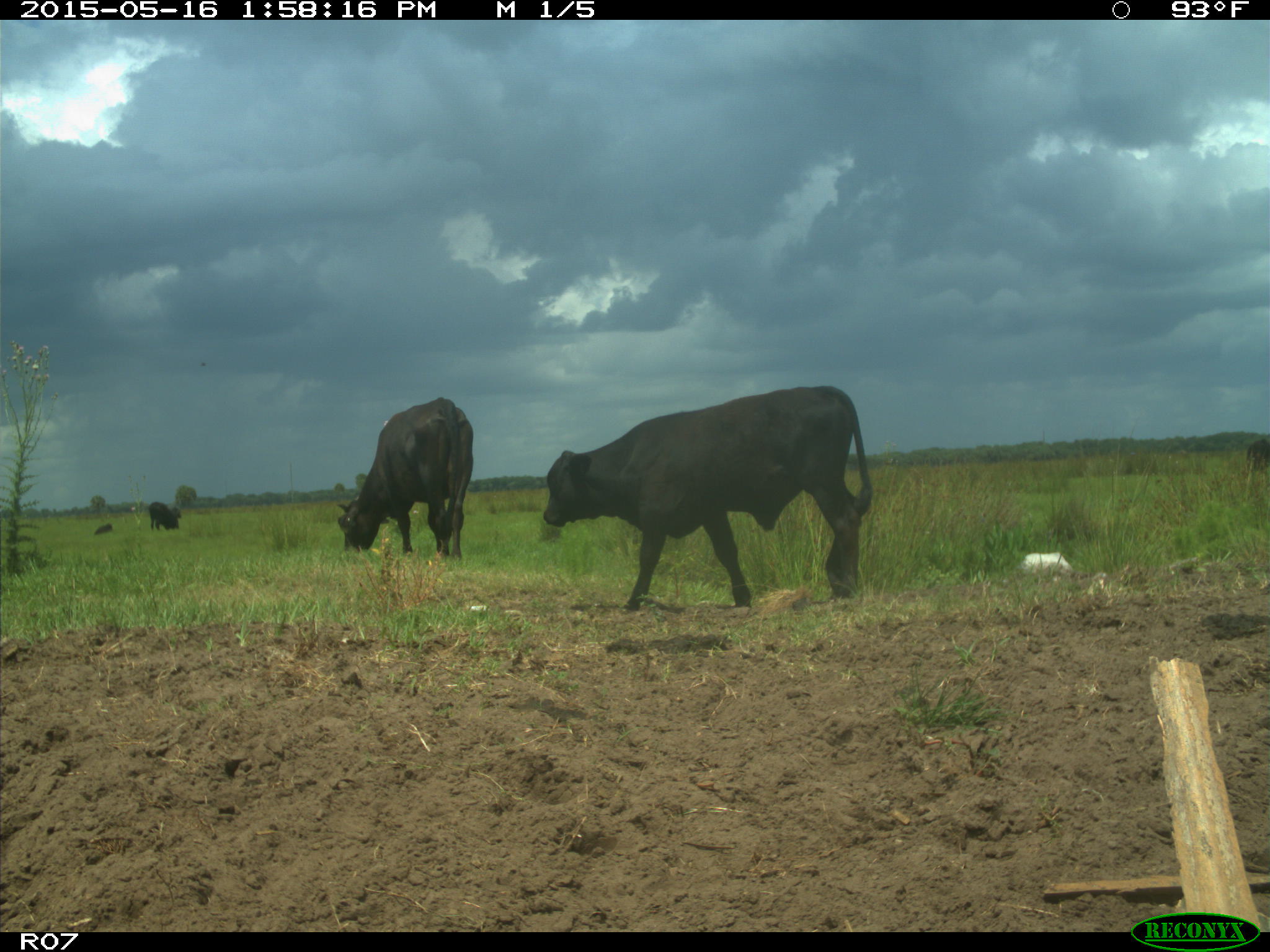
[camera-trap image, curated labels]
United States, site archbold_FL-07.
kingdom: Animalia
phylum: Chordata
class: Mammalia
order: Artiodactyla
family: Bovidae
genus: Bos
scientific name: Bos taurus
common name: domestic cow